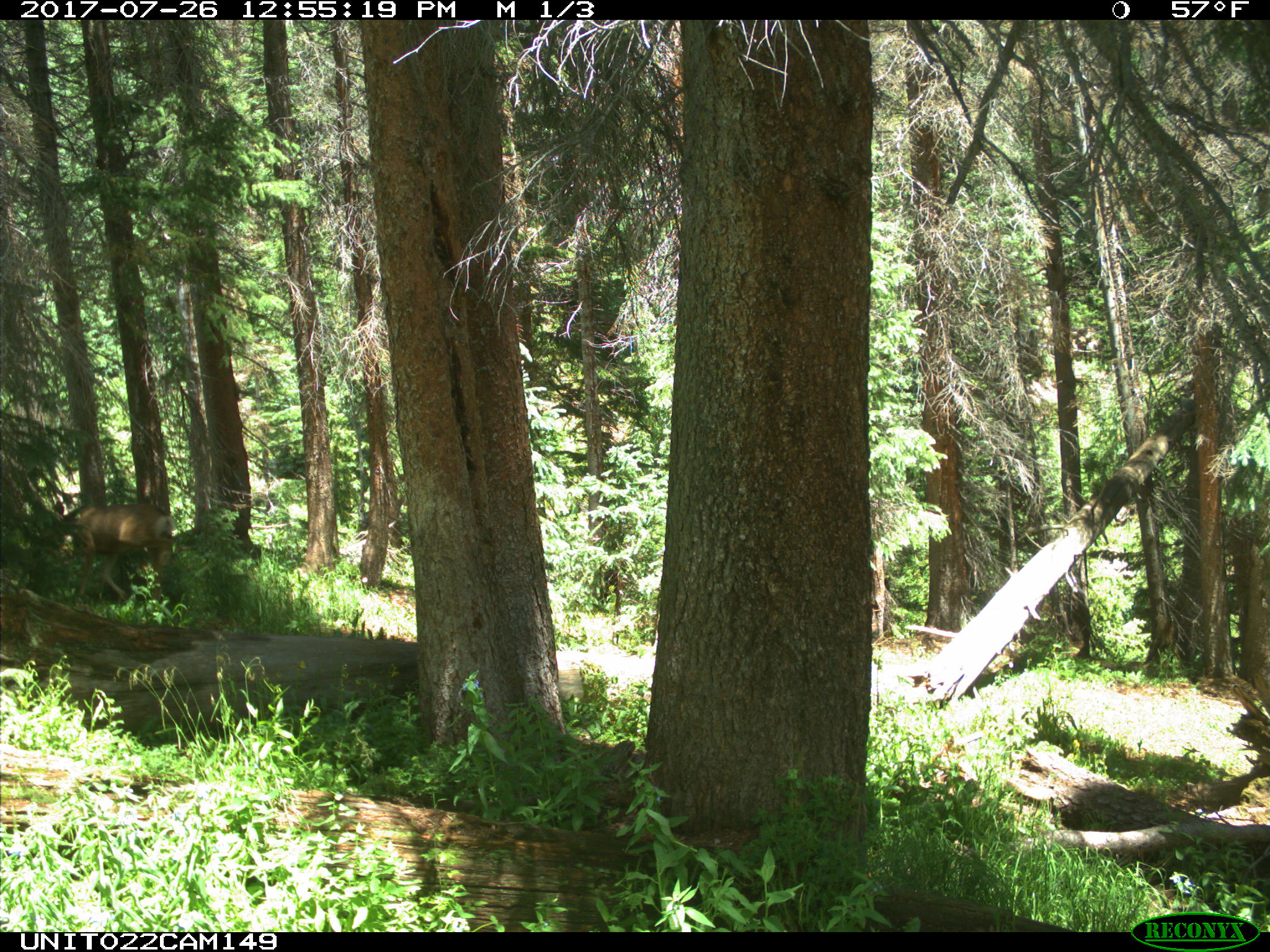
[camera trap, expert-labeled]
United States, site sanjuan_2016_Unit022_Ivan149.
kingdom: Animalia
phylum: Chordata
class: Mammalia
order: Artiodactyla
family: Cervidae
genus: Odocoileus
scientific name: Odocoileus hemionus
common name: mule deer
Odocoileus hemionus (mule deer).